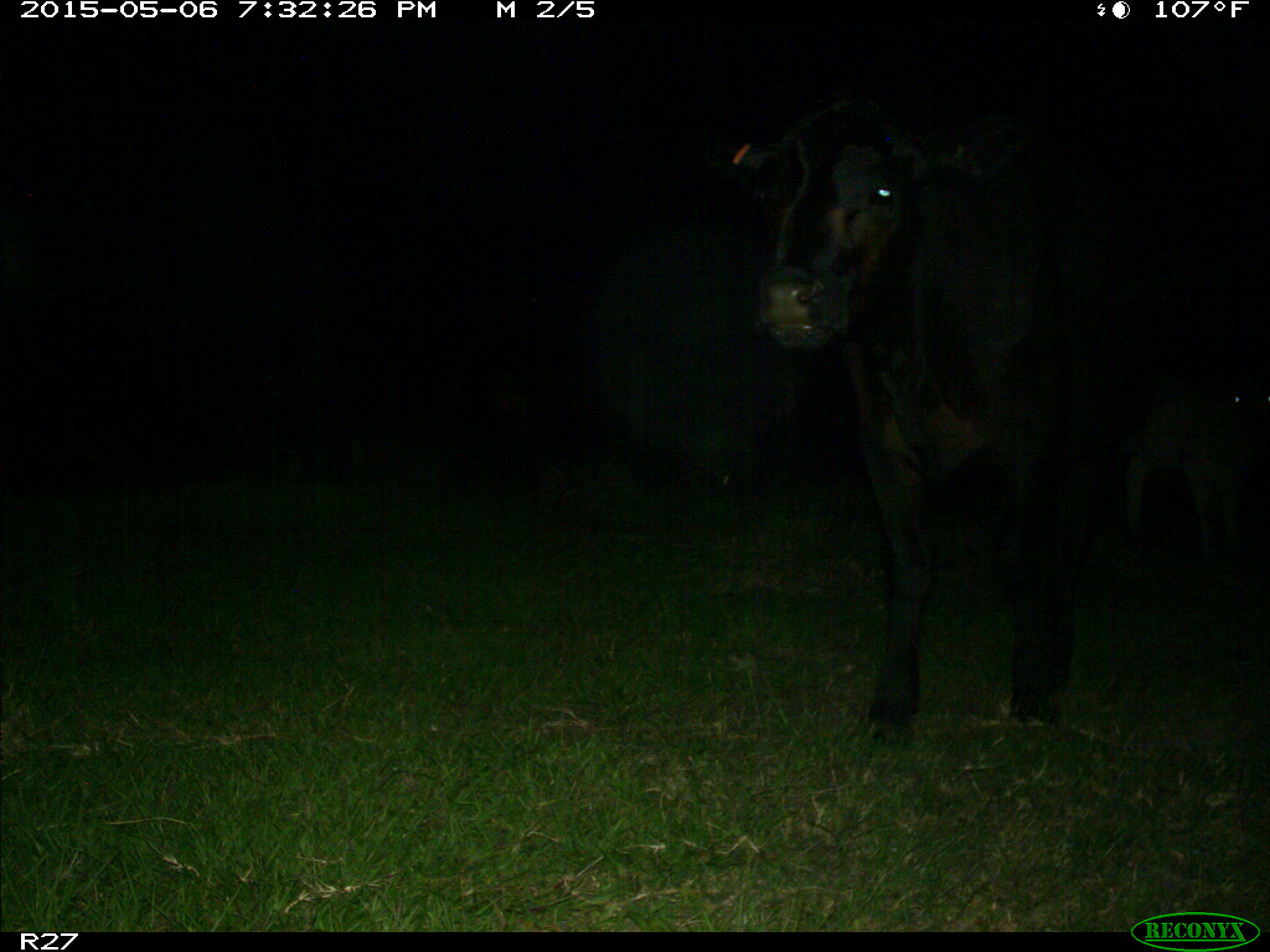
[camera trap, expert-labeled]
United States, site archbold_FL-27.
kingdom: Animalia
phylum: Chordata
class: Mammalia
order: Artiodactyla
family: Bovidae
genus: Bos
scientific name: Bos taurus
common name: domestic cow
Bos taurus (domestic cow).